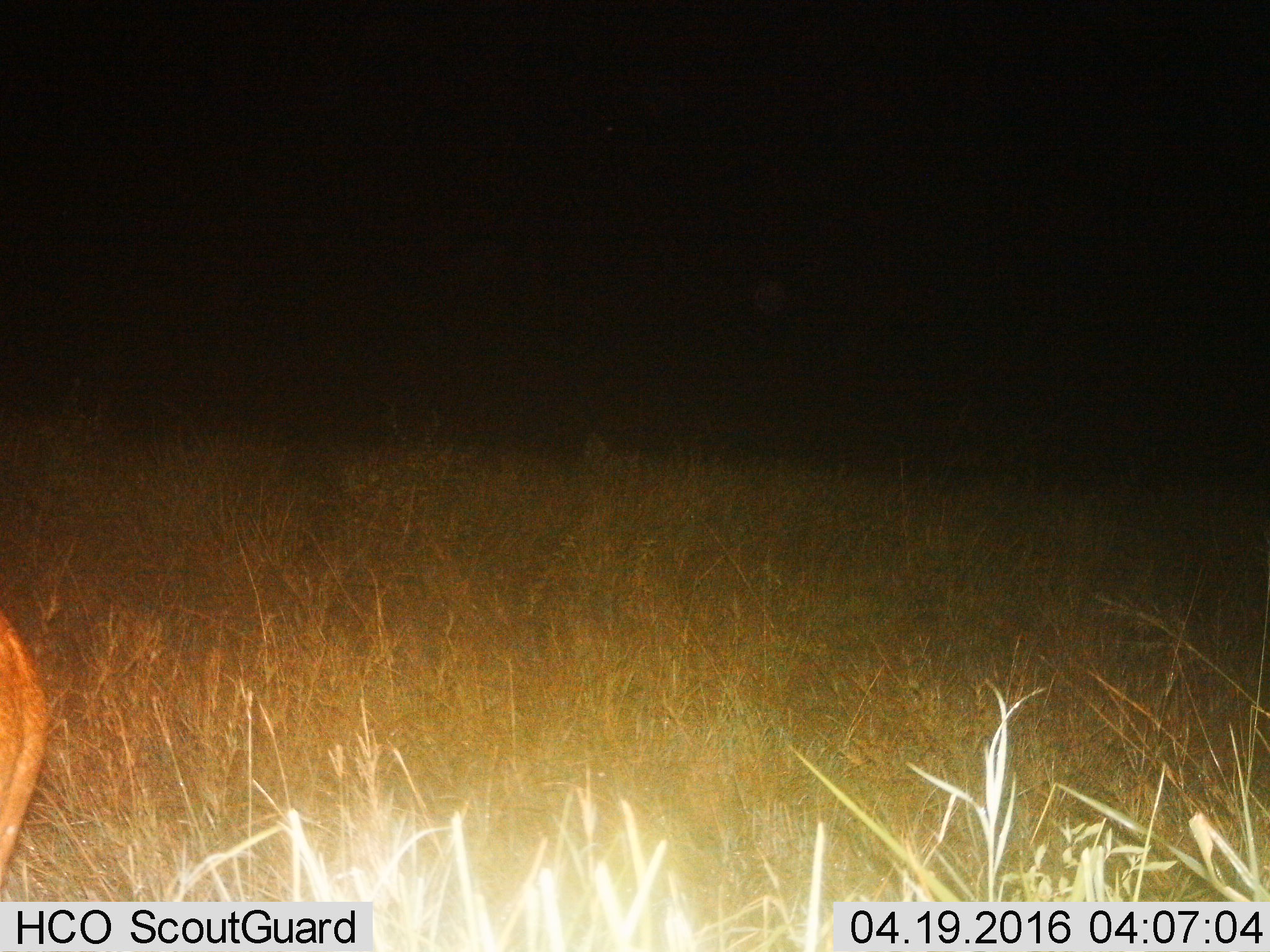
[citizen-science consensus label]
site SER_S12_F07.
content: unidentified animal